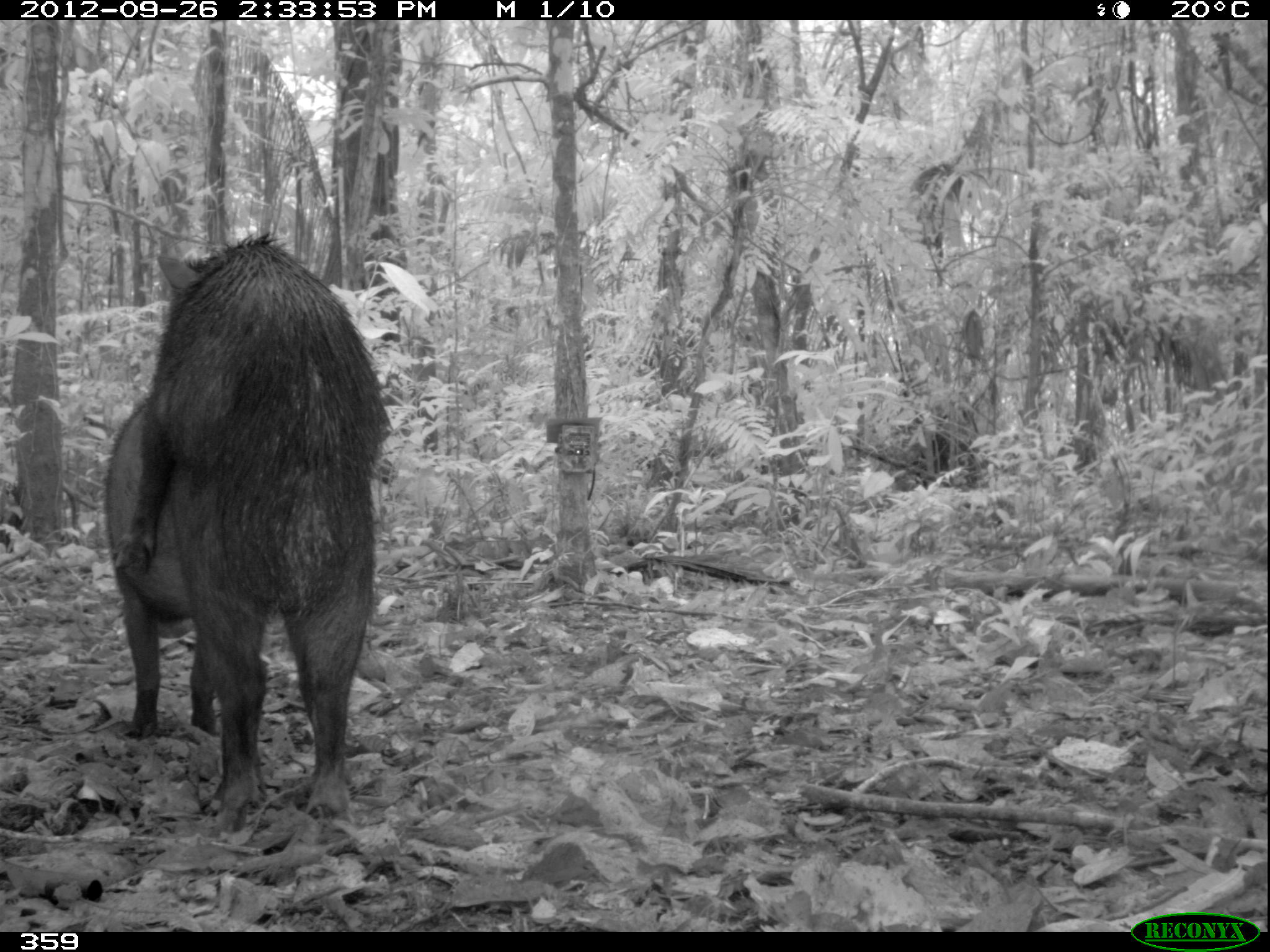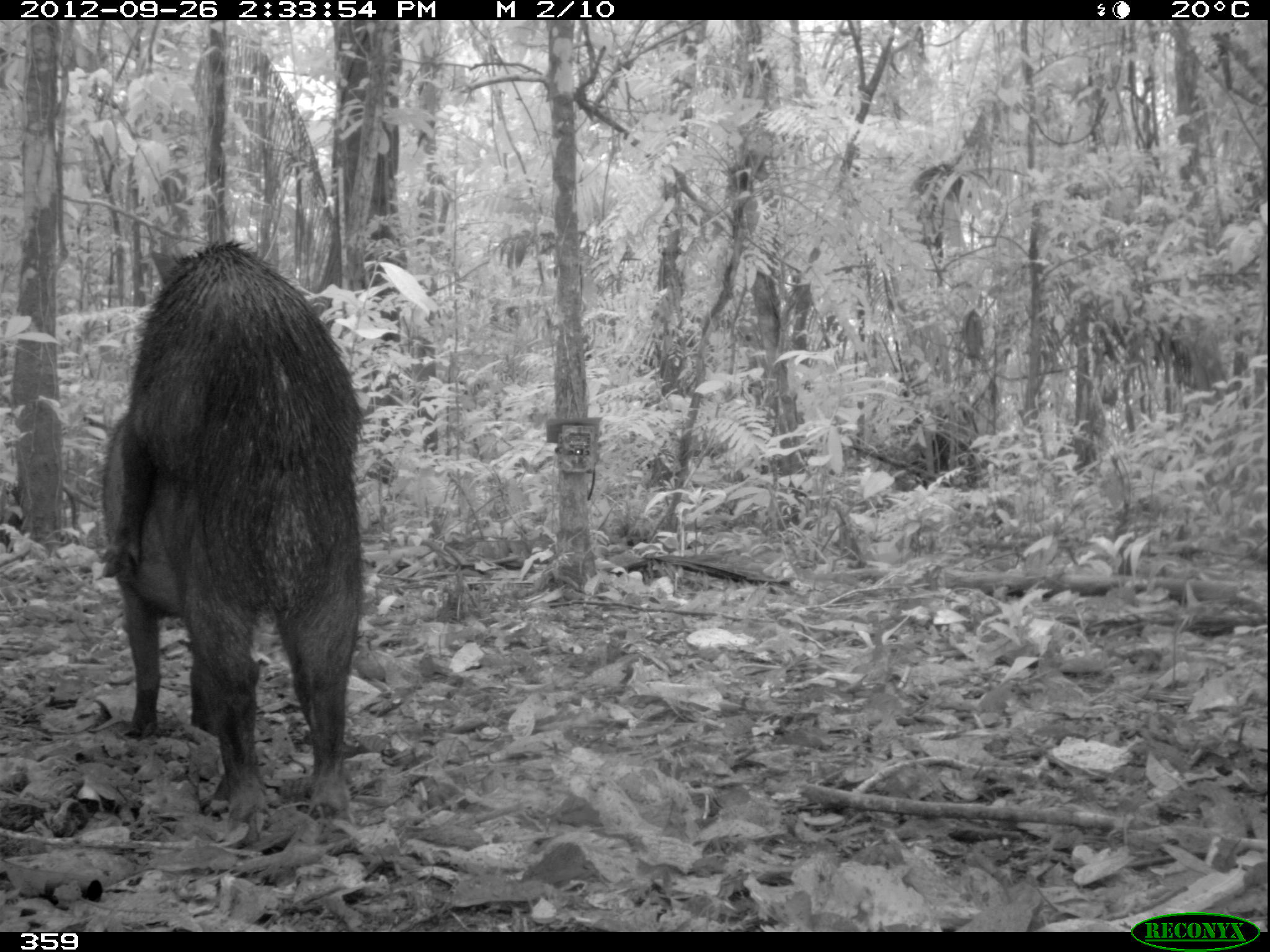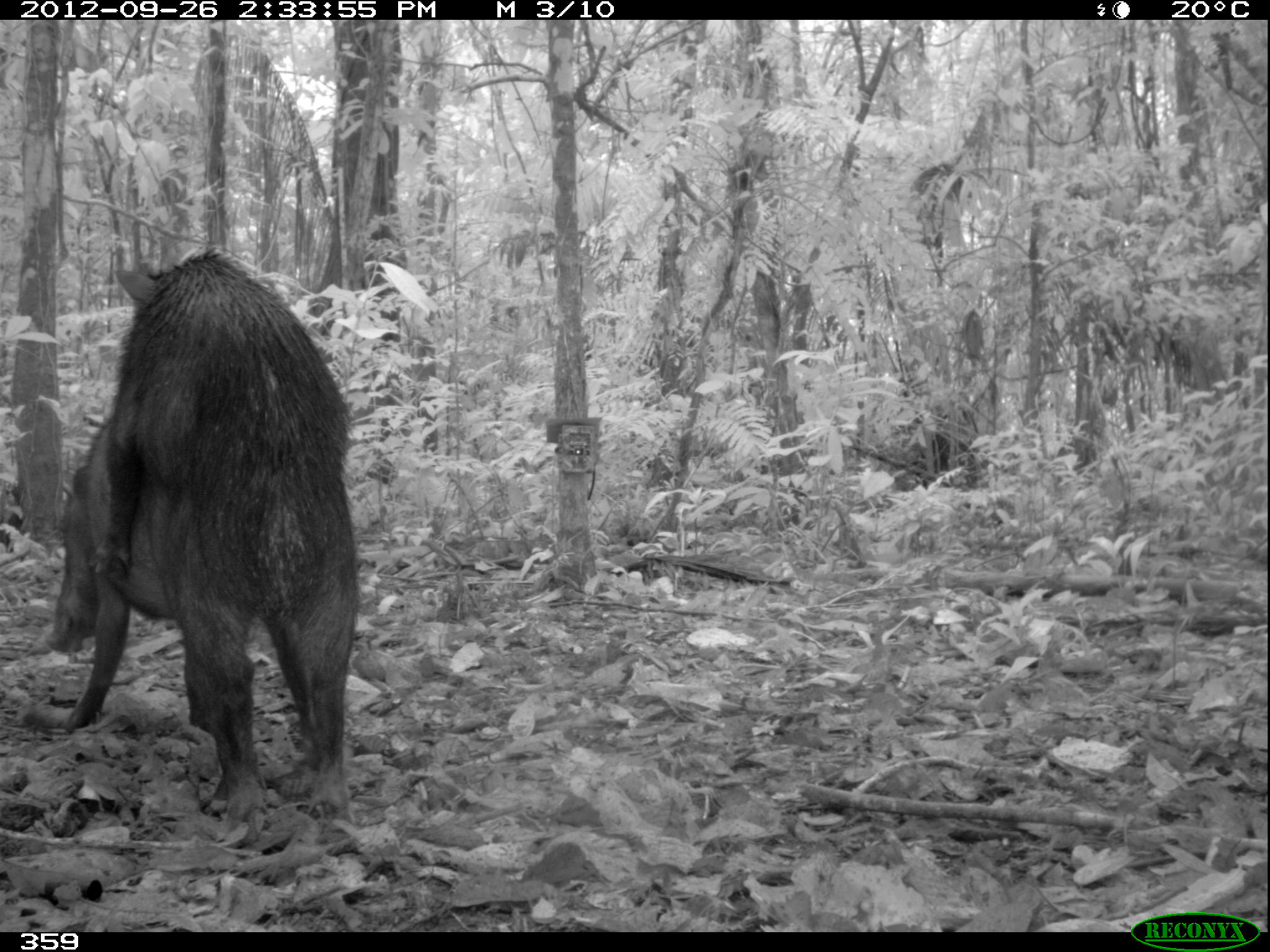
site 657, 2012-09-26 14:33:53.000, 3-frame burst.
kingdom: Animalia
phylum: Chordata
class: Mammalia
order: Artiodactyla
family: Tayassuidae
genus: Tayassu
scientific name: Tayassu pecari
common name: white-lipped peccary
Tayassu pecari (white-lipped peccary).